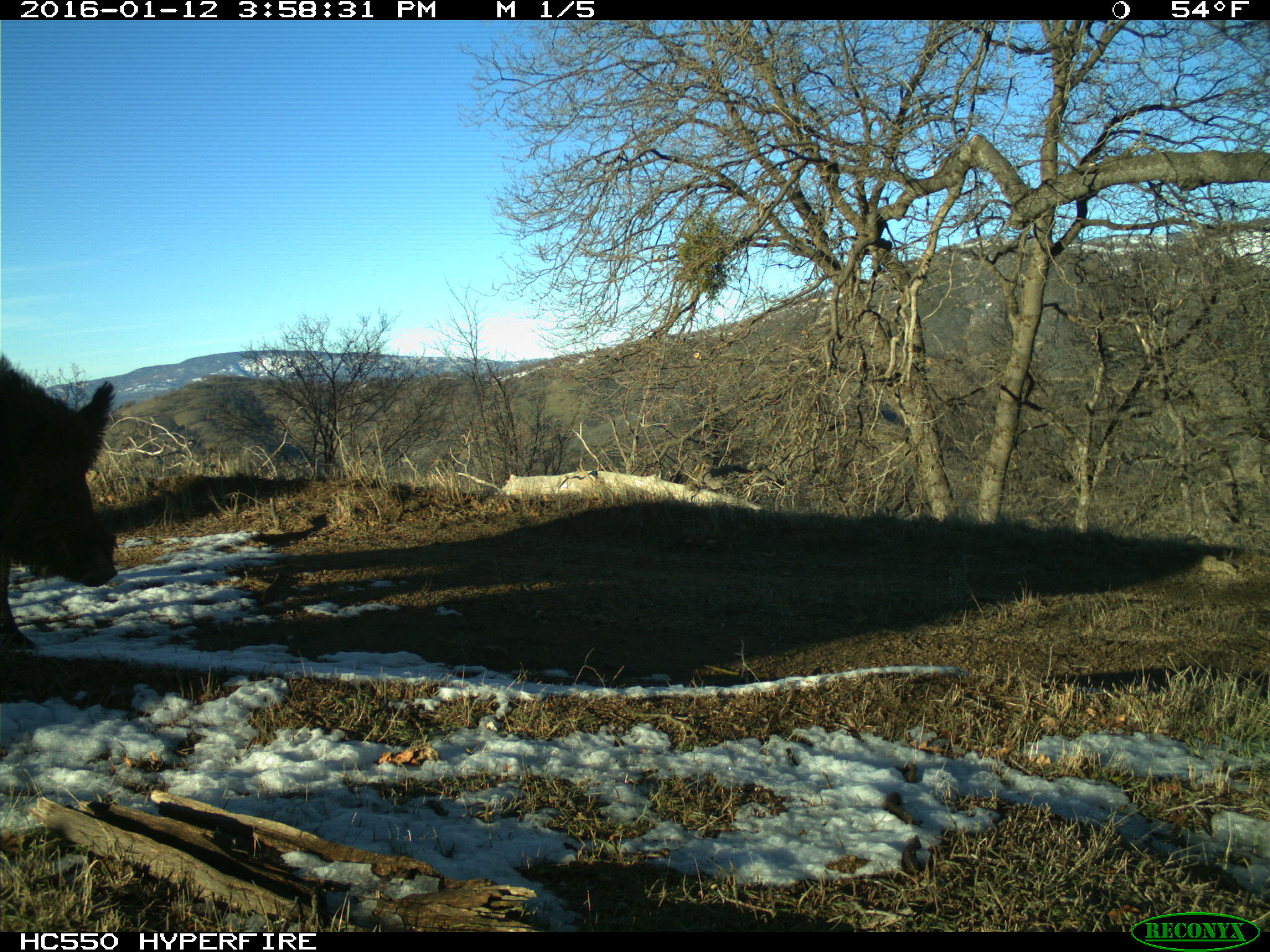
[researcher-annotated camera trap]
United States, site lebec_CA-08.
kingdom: Animalia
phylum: Chordata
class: Mammalia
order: Artiodactyla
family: Suidae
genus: Sus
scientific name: Sus scrofa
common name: wild boar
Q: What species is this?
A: Sus scrofa (wild boar).